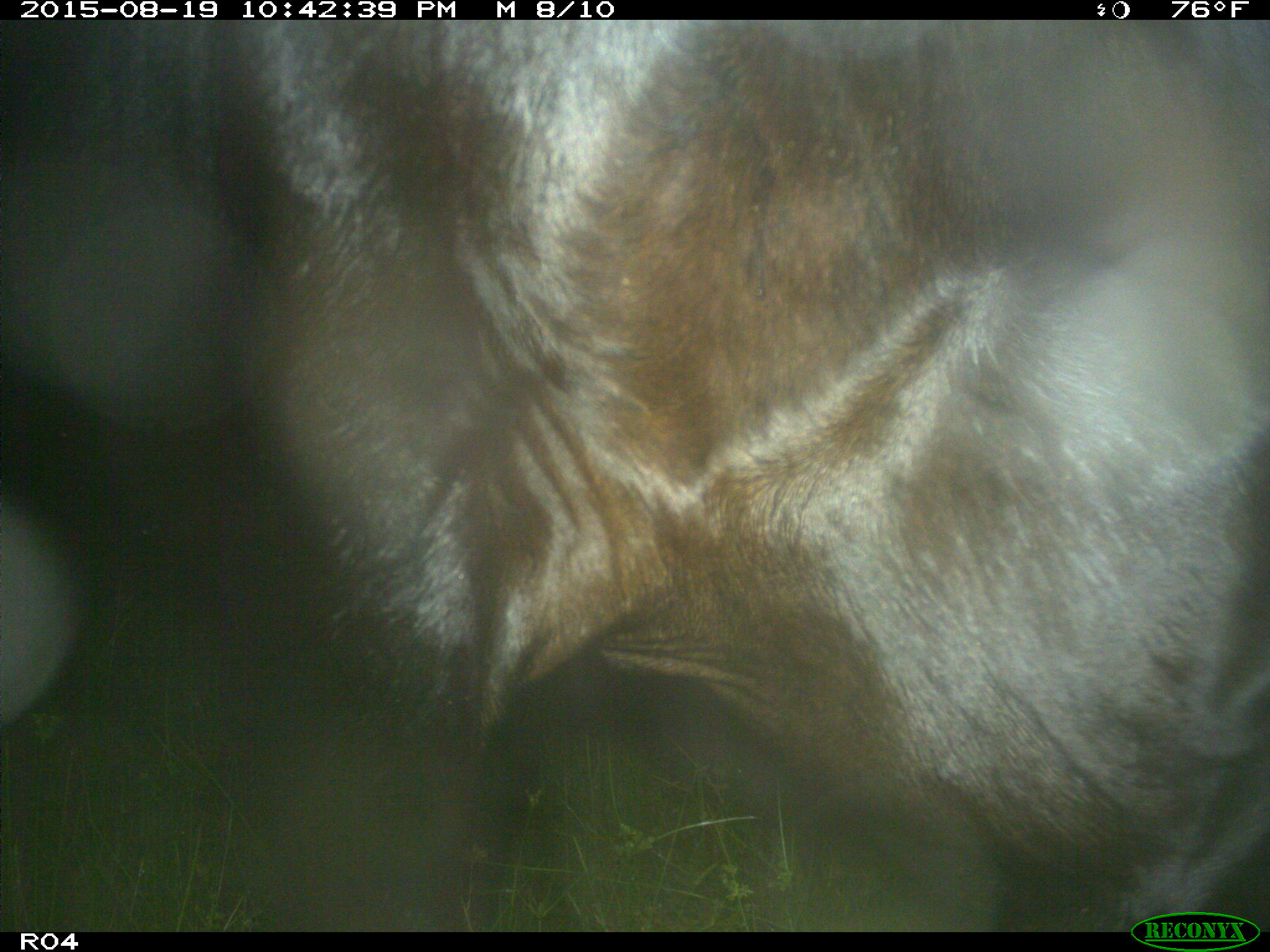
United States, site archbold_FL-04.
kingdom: Animalia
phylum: Chordata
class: Mammalia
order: Artiodactyla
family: Bovidae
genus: Bos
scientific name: Bos taurus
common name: domestic cow